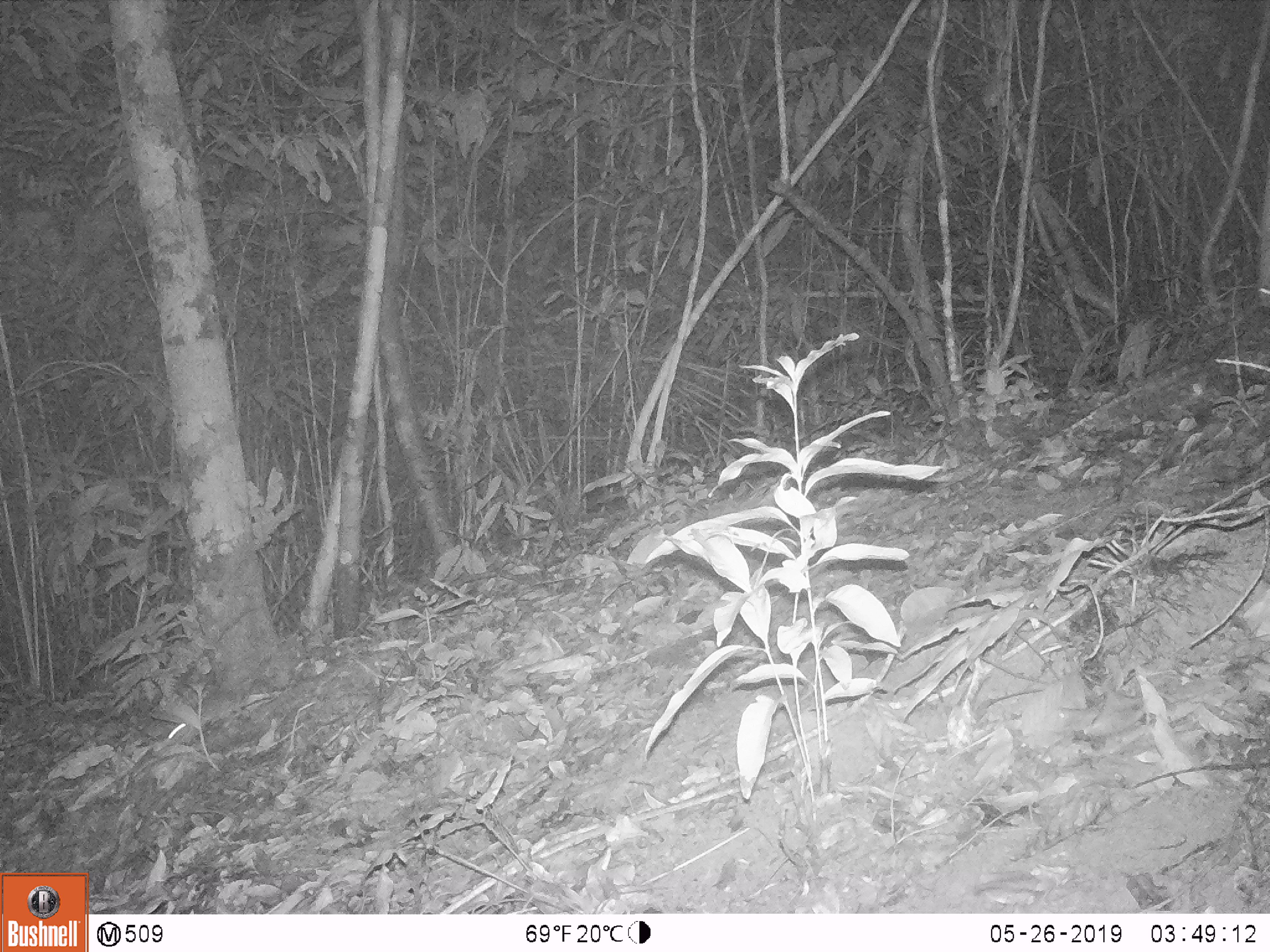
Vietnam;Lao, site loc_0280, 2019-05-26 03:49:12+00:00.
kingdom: Animalia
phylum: Chordata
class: Mammalia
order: Rodentia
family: Muridae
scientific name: Muridae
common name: old-world mice and rats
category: unidentified murid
Unidentified murid (old-world mice and rats) (Muridae). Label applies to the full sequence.